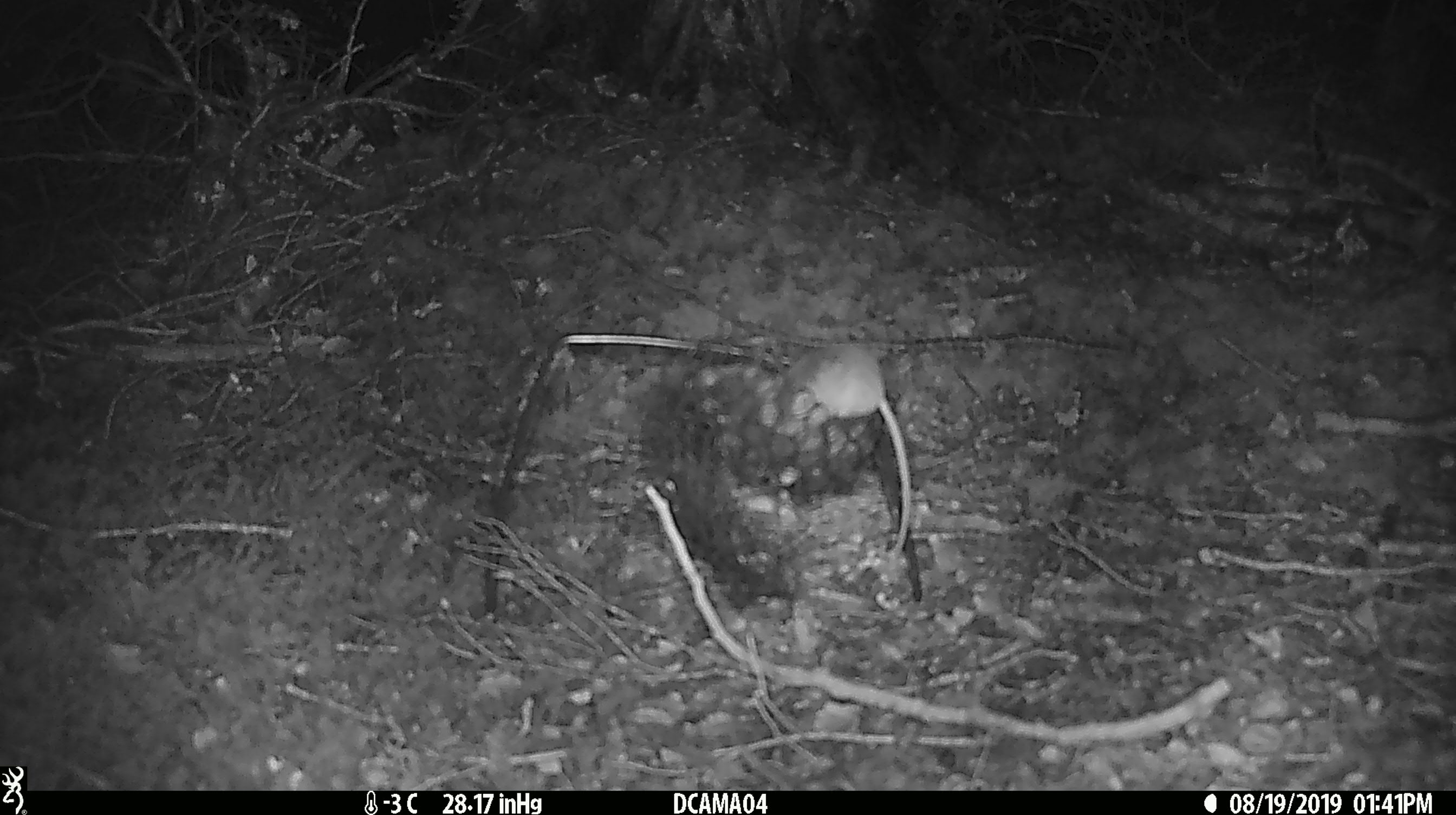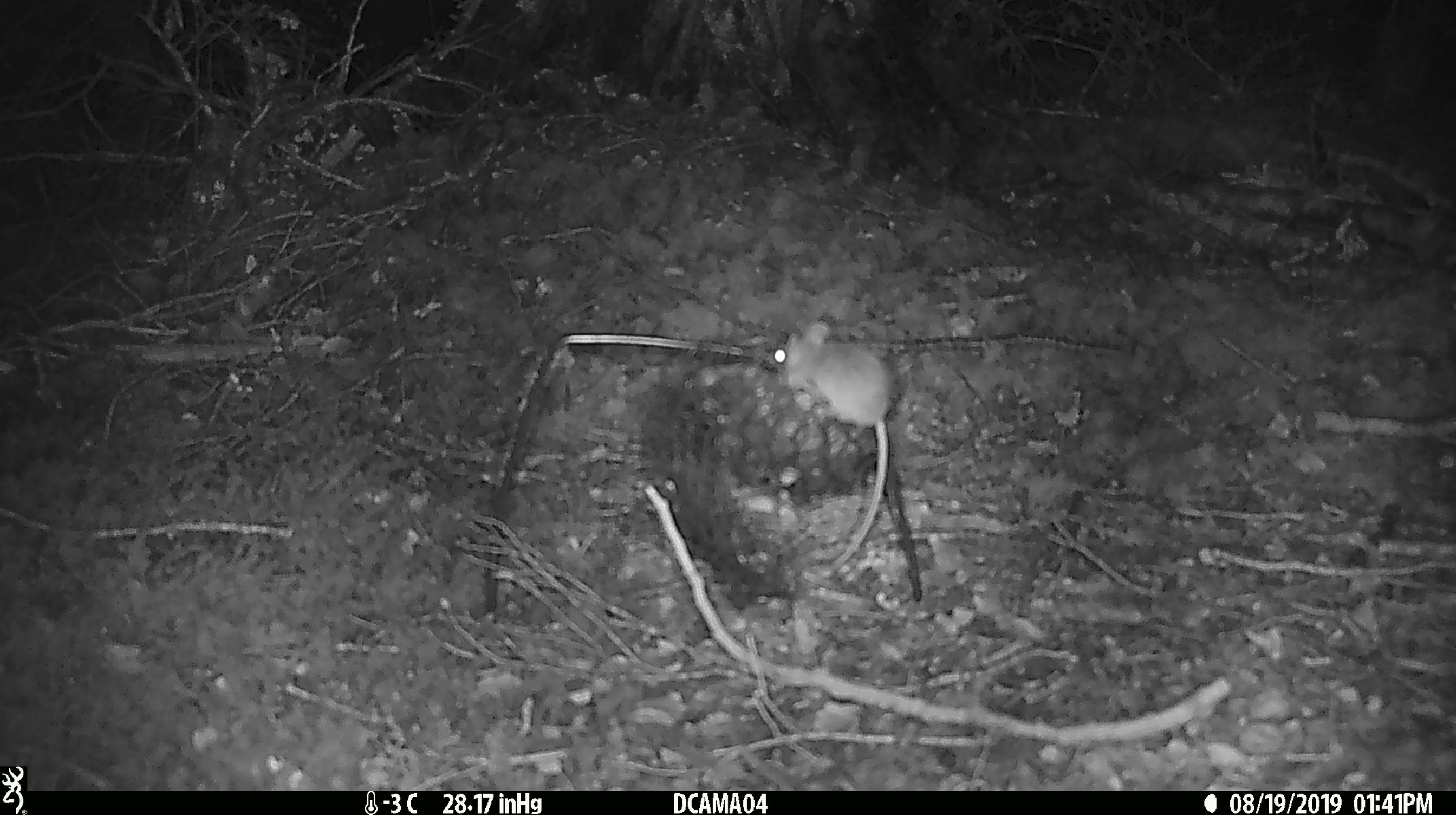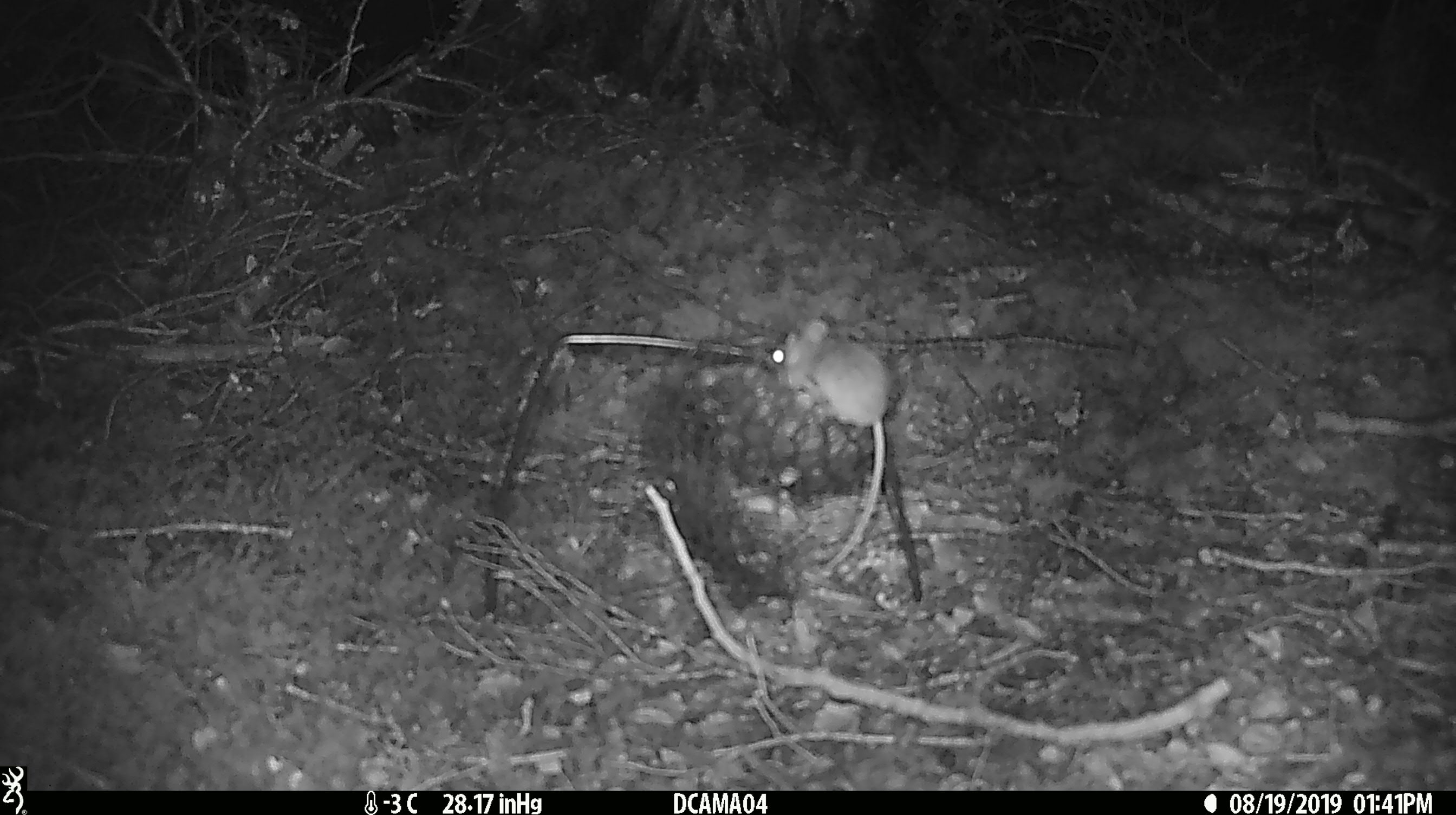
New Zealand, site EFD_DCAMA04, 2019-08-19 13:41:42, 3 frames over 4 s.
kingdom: Animalia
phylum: Chordata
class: Mammalia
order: Rodentia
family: Muridae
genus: Mus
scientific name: Mus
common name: mouse